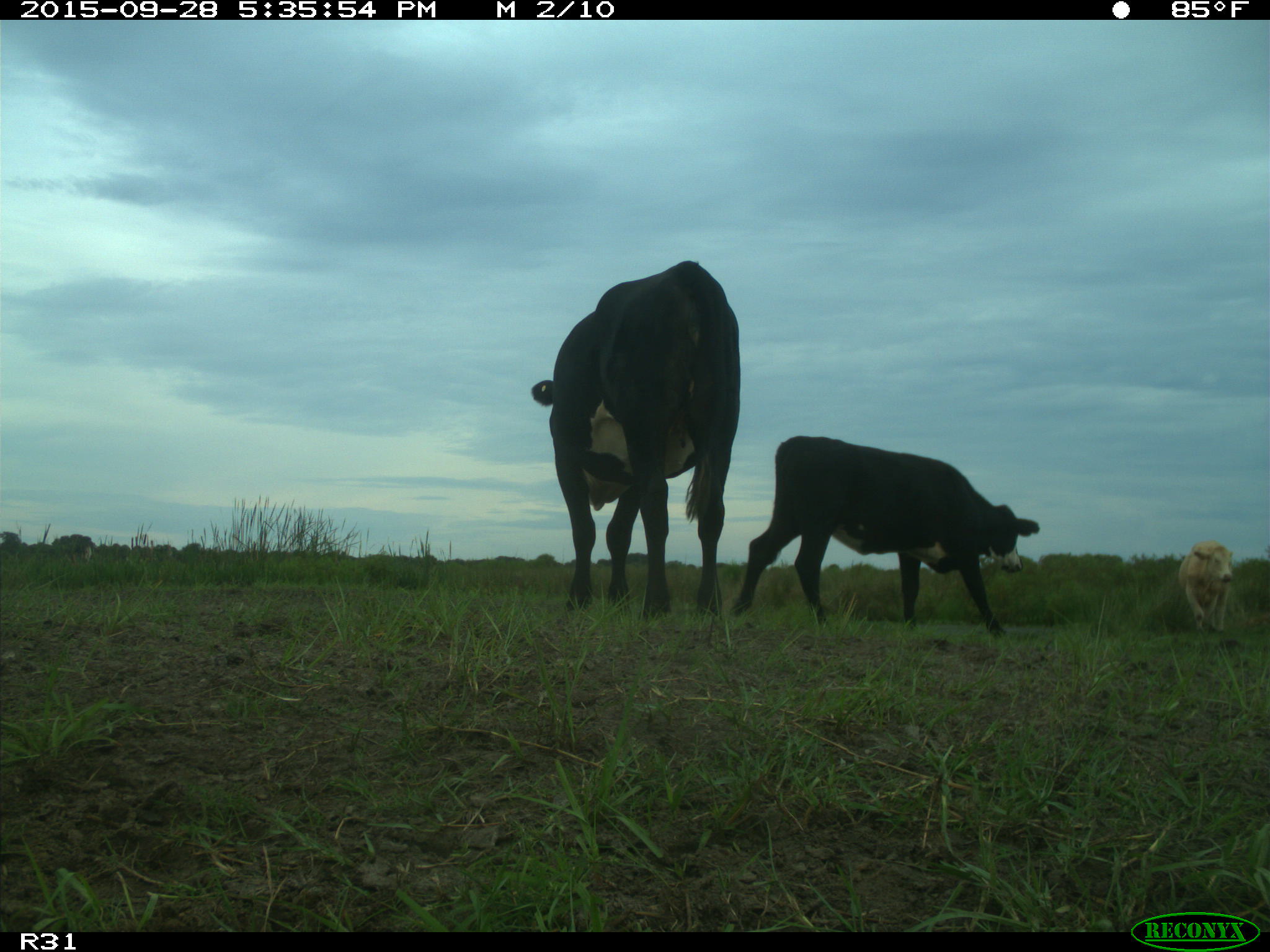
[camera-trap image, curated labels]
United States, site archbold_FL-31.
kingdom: Animalia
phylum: Chordata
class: Mammalia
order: Artiodactyla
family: Bovidae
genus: Bos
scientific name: Bos taurus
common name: domestic cow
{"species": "Bos taurus (domestic cow)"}